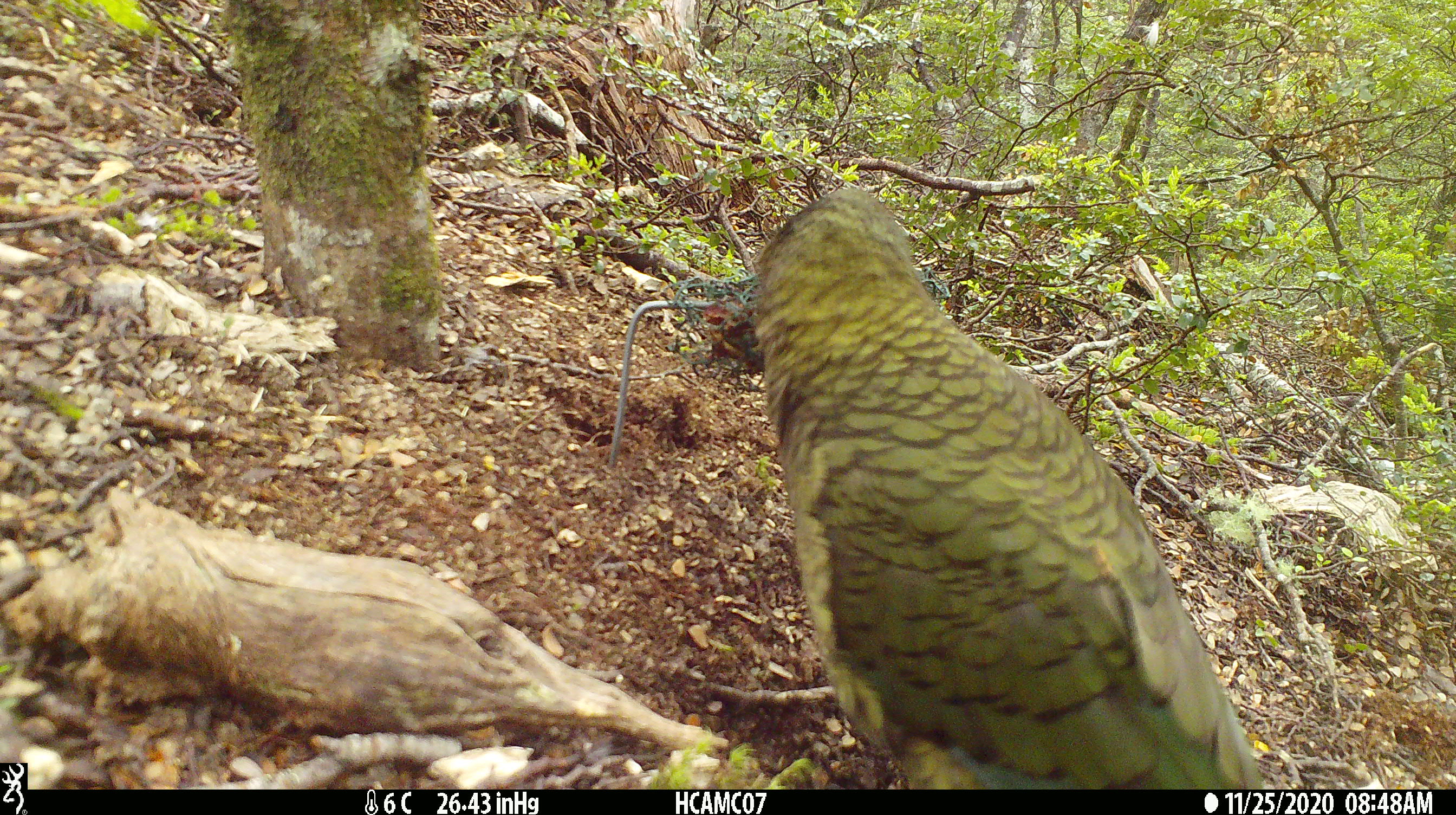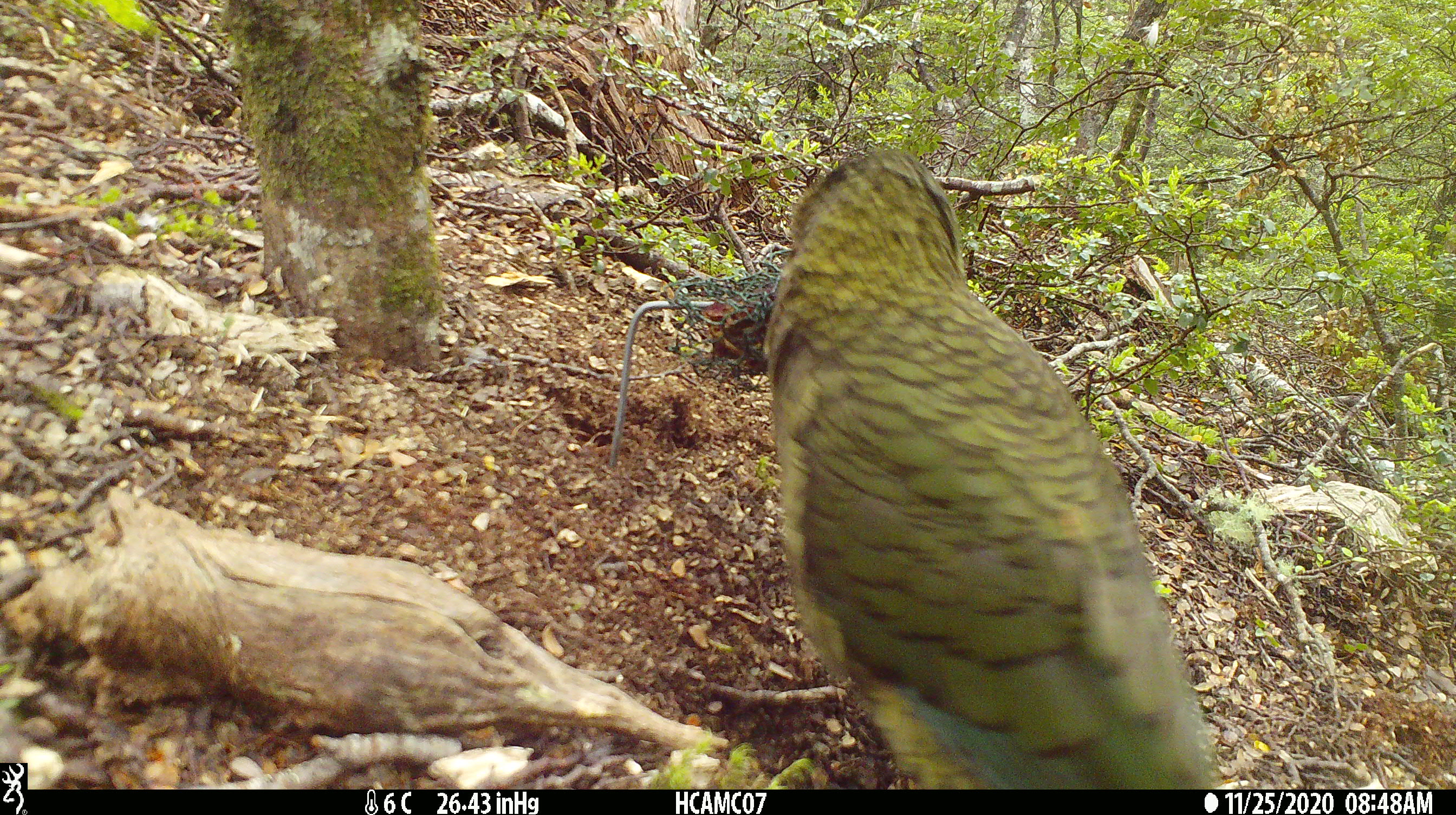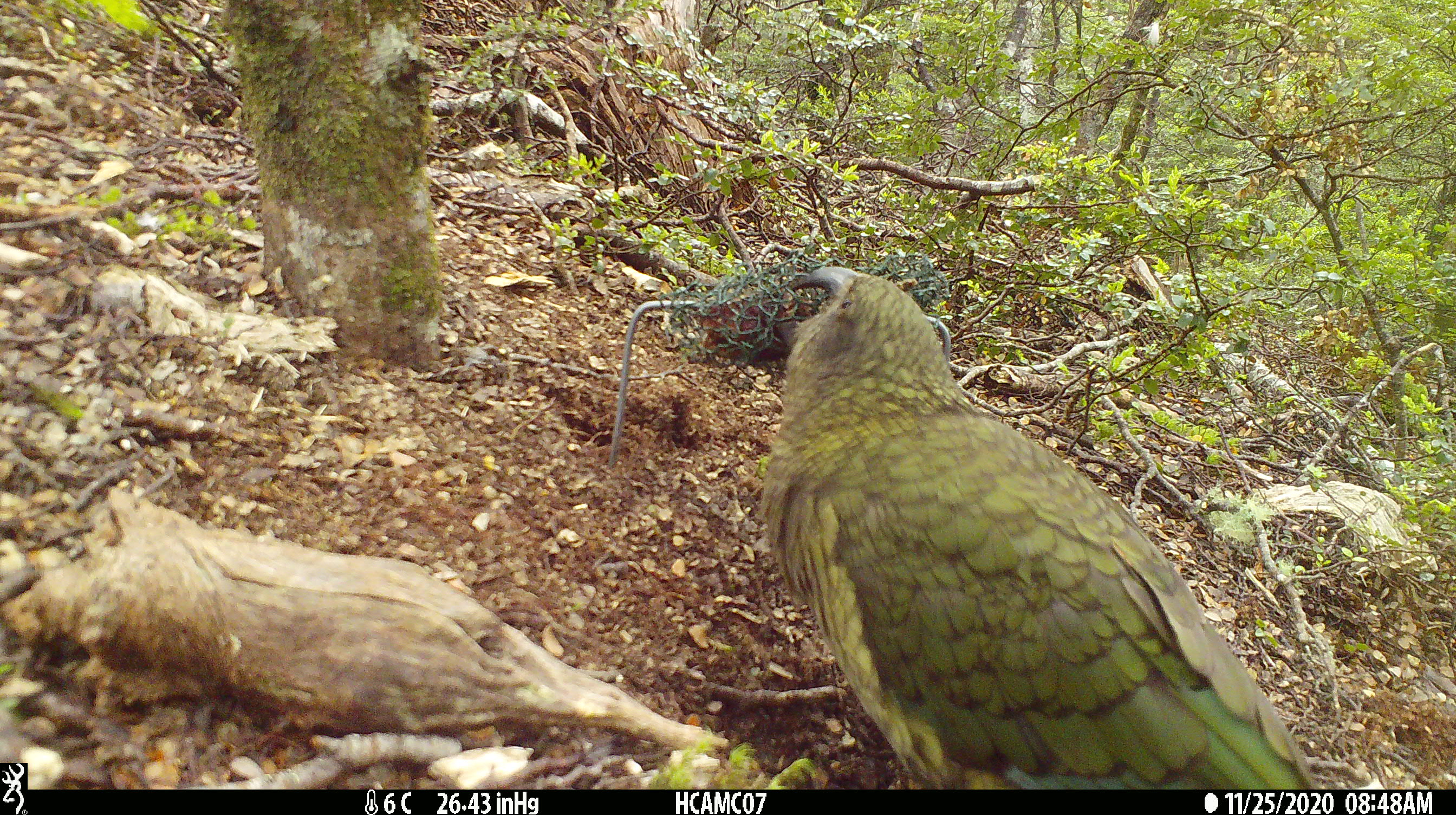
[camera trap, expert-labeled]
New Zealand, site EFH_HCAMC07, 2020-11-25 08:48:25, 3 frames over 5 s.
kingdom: Animalia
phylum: Chordata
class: Aves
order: Psittaciformes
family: Strigopidae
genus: Nestor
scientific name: Nestor notabilis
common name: kea